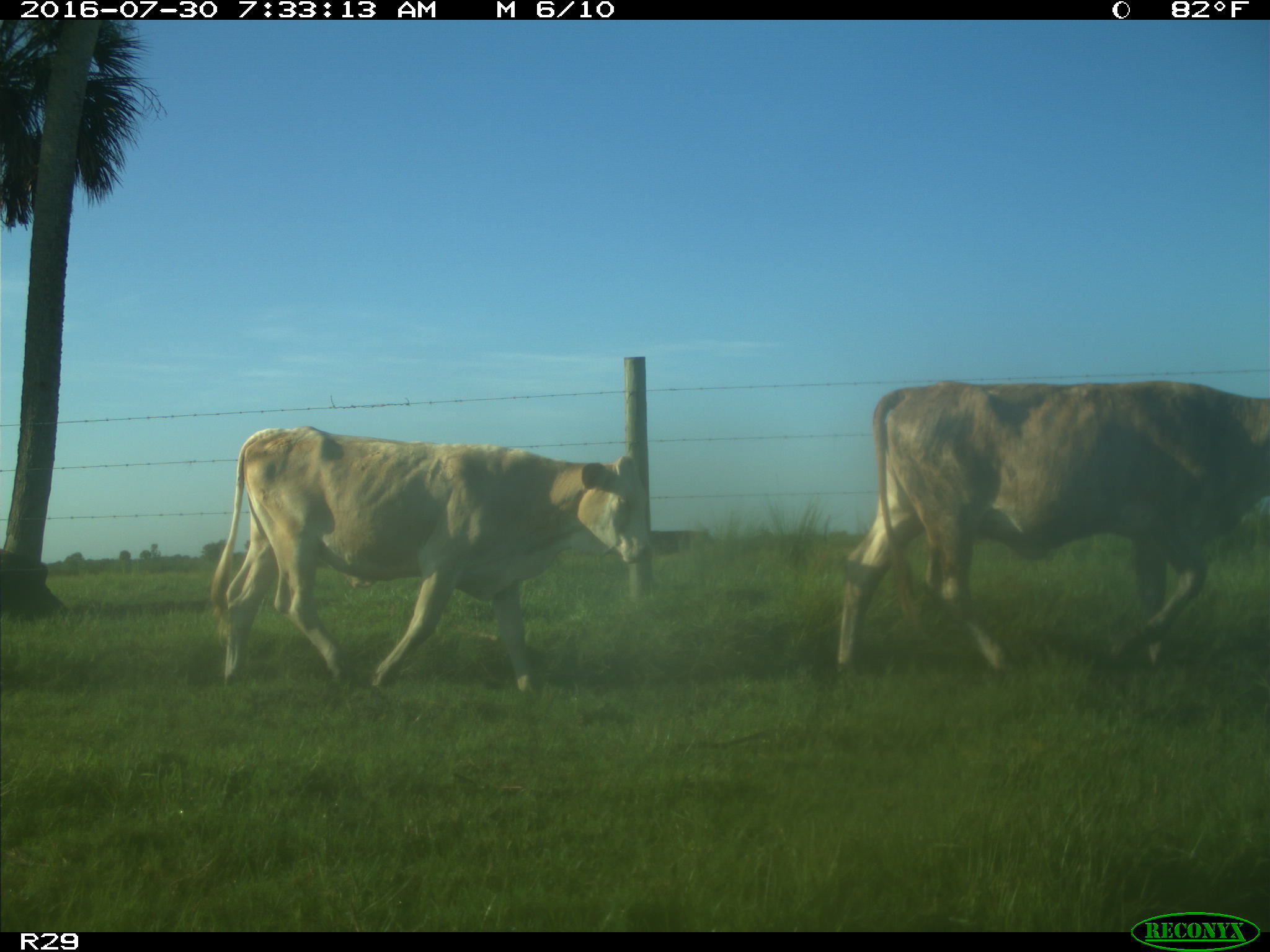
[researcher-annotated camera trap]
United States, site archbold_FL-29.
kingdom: Animalia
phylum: Chordata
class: Mammalia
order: Artiodactyla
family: Bovidae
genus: Bos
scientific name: Bos taurus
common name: domestic cow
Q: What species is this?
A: Bos taurus (domestic cow).